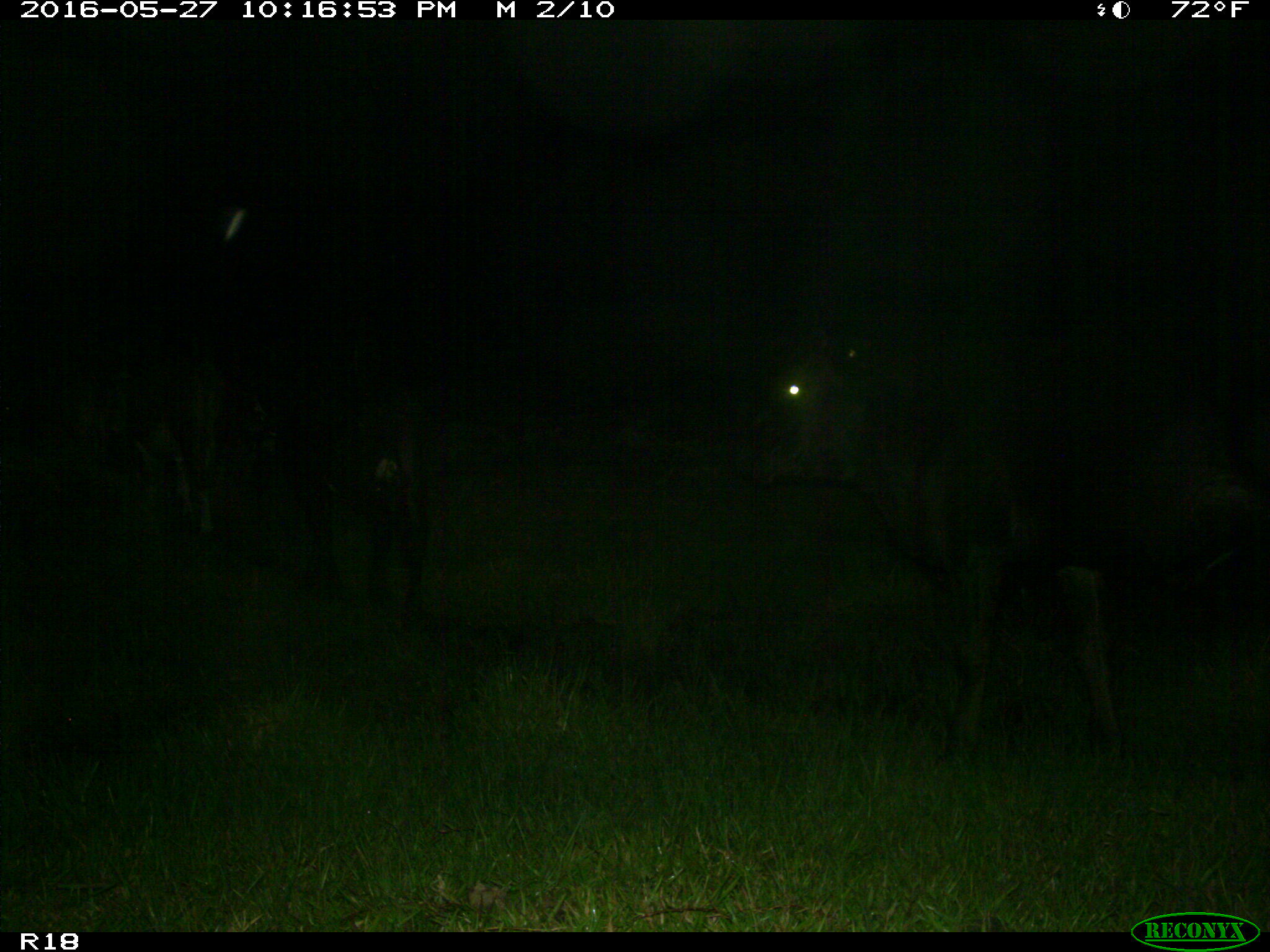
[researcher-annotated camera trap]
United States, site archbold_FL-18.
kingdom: Animalia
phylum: Chordata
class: Mammalia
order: Artiodactyla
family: Bovidae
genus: Bos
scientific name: Bos taurus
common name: domestic cow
Bos taurus (domestic cow).